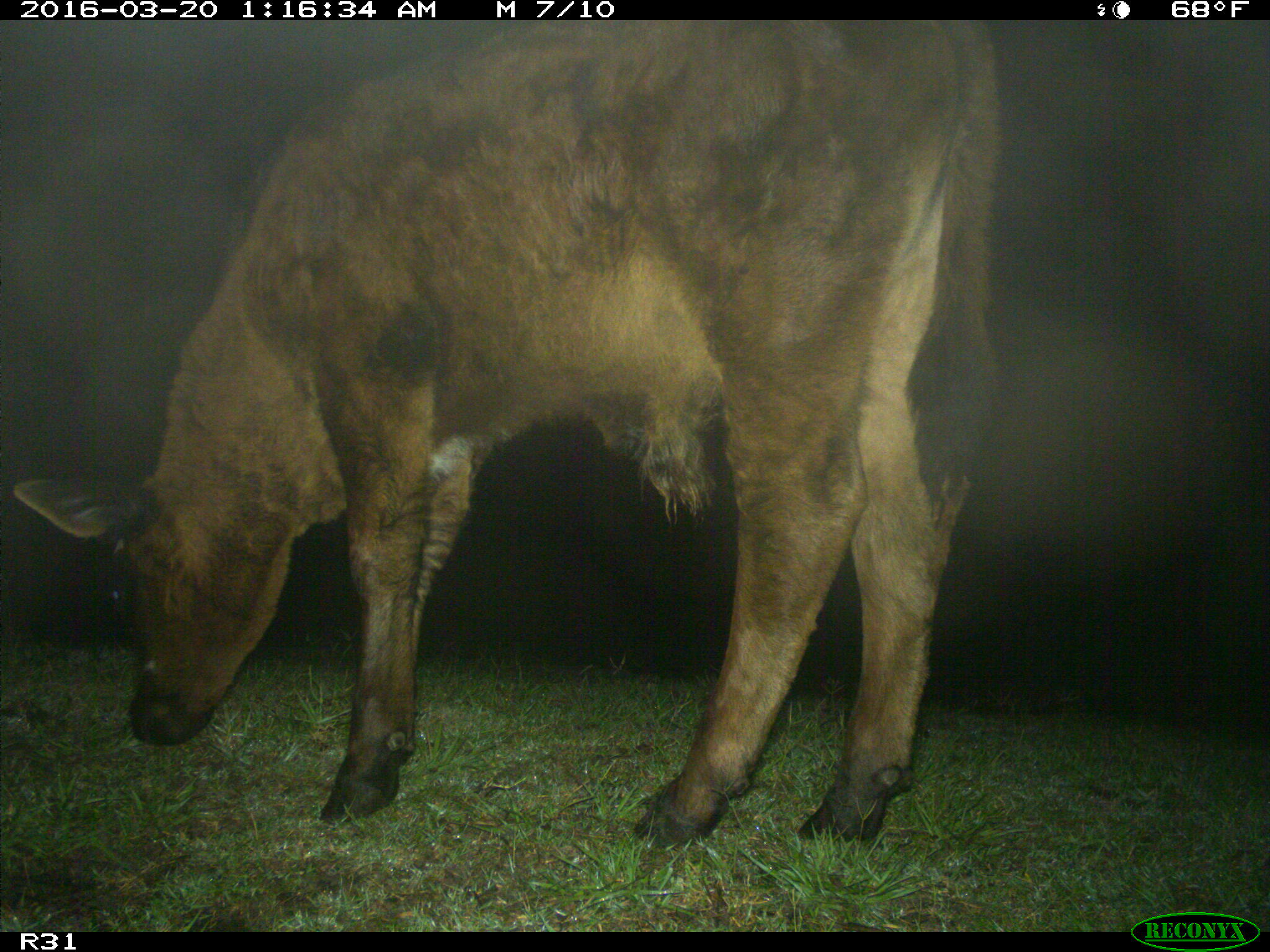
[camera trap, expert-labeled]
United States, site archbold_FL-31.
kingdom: Animalia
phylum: Chordata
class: Mammalia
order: Artiodactyla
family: Bovidae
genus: Bos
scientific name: Bos taurus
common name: domestic cow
Bos taurus (domestic cow).